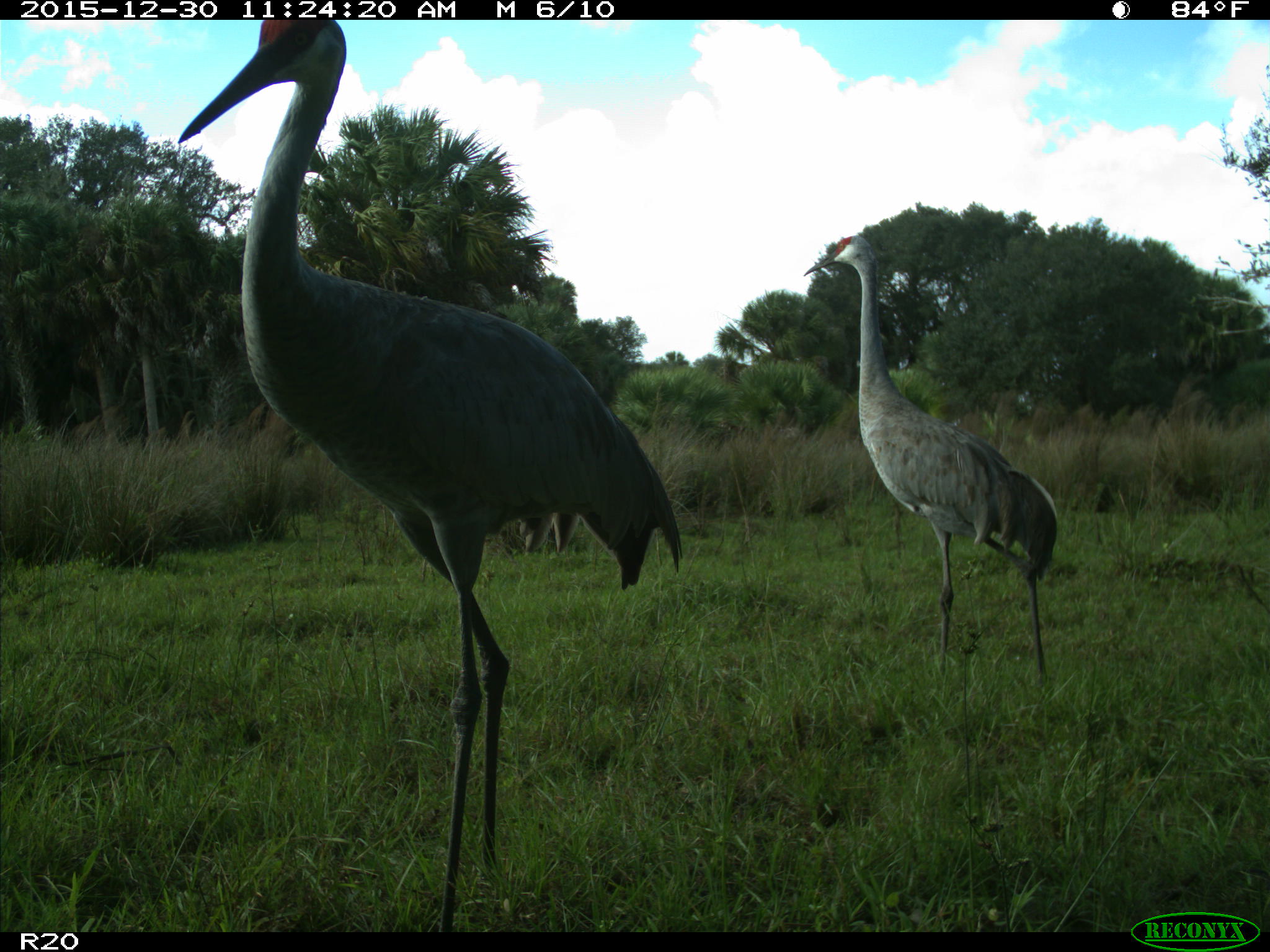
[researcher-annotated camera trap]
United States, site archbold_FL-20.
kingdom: Animalia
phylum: Chordata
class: Aves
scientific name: Aves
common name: birds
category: unidentified bird